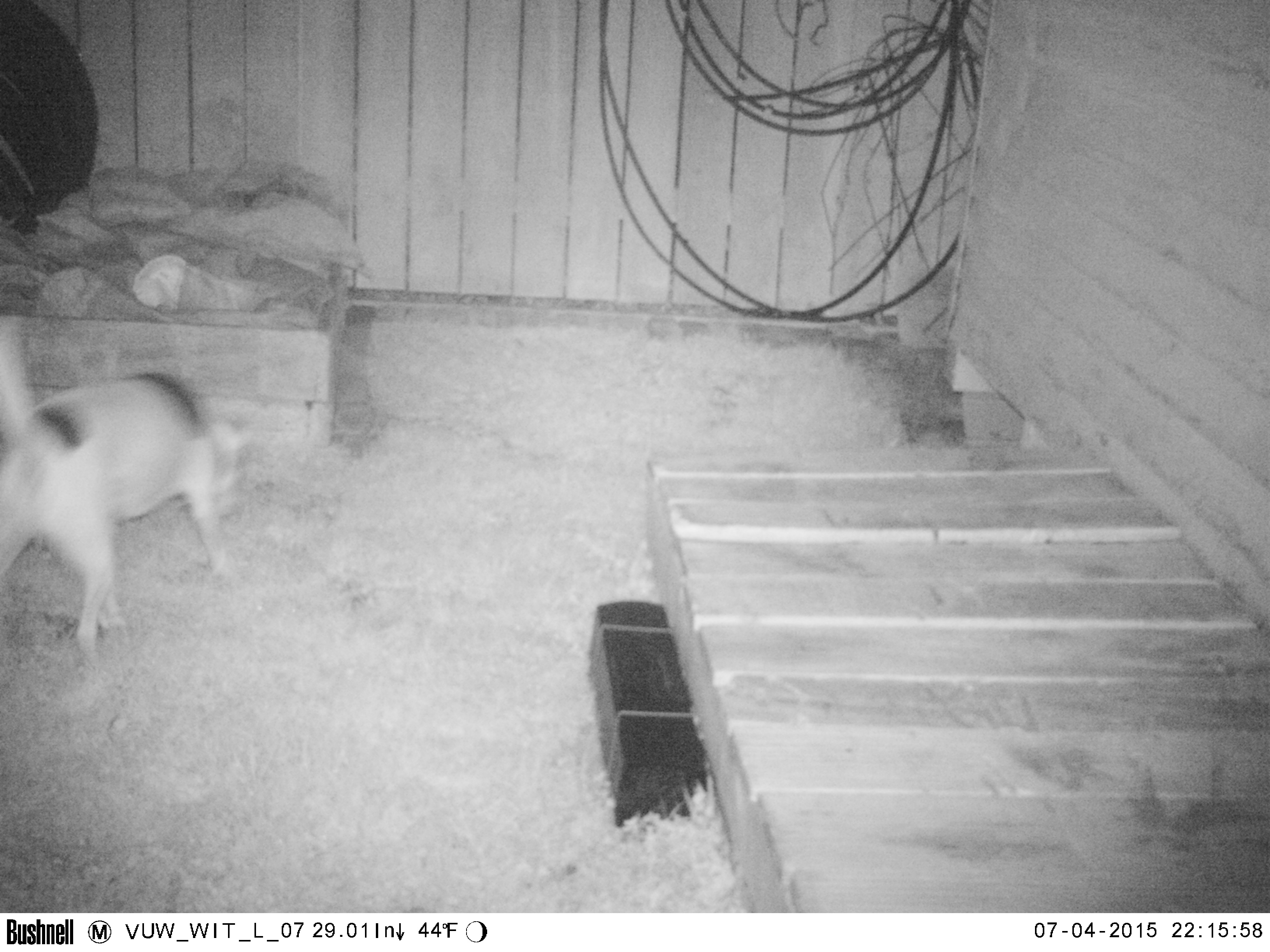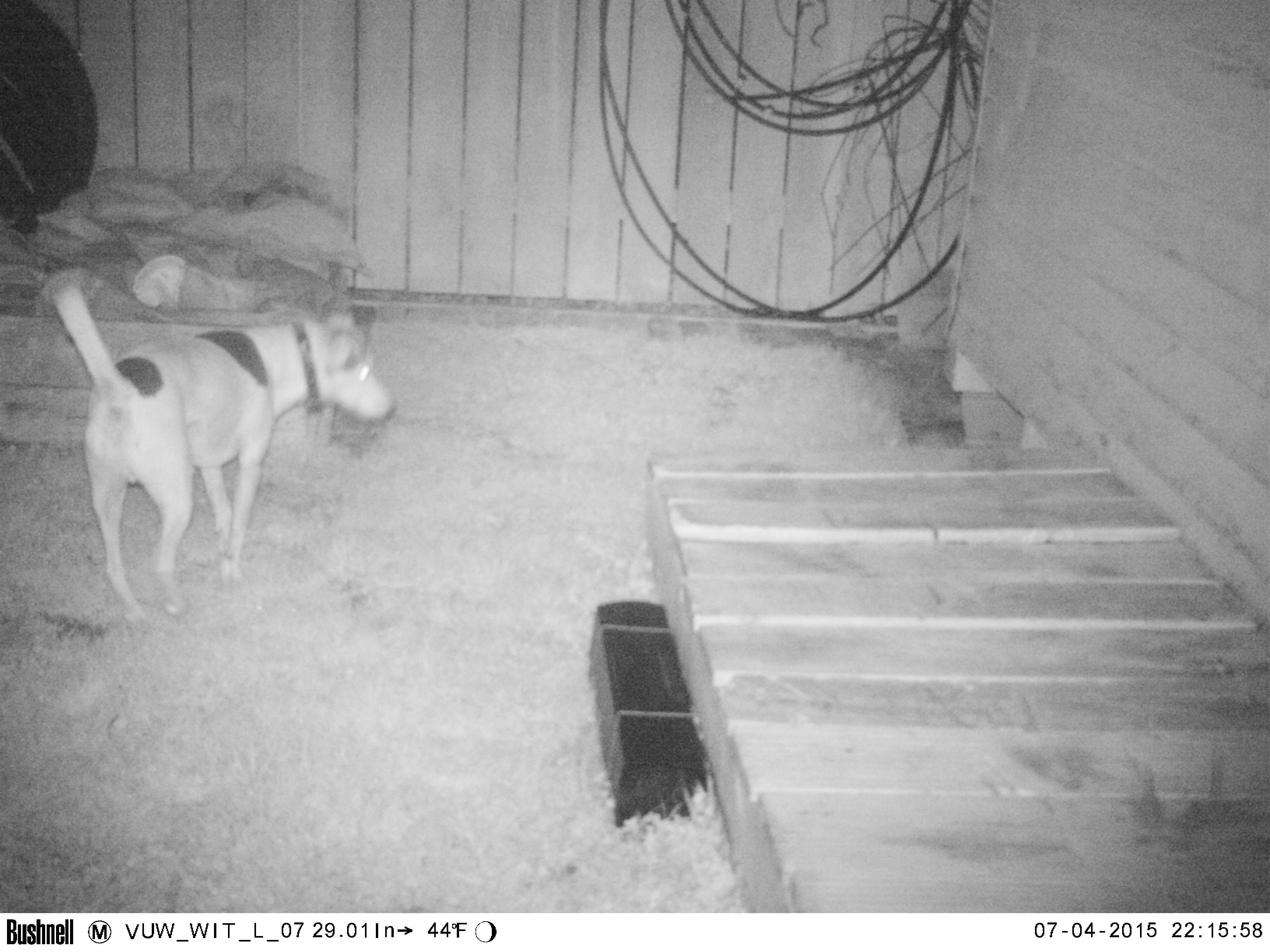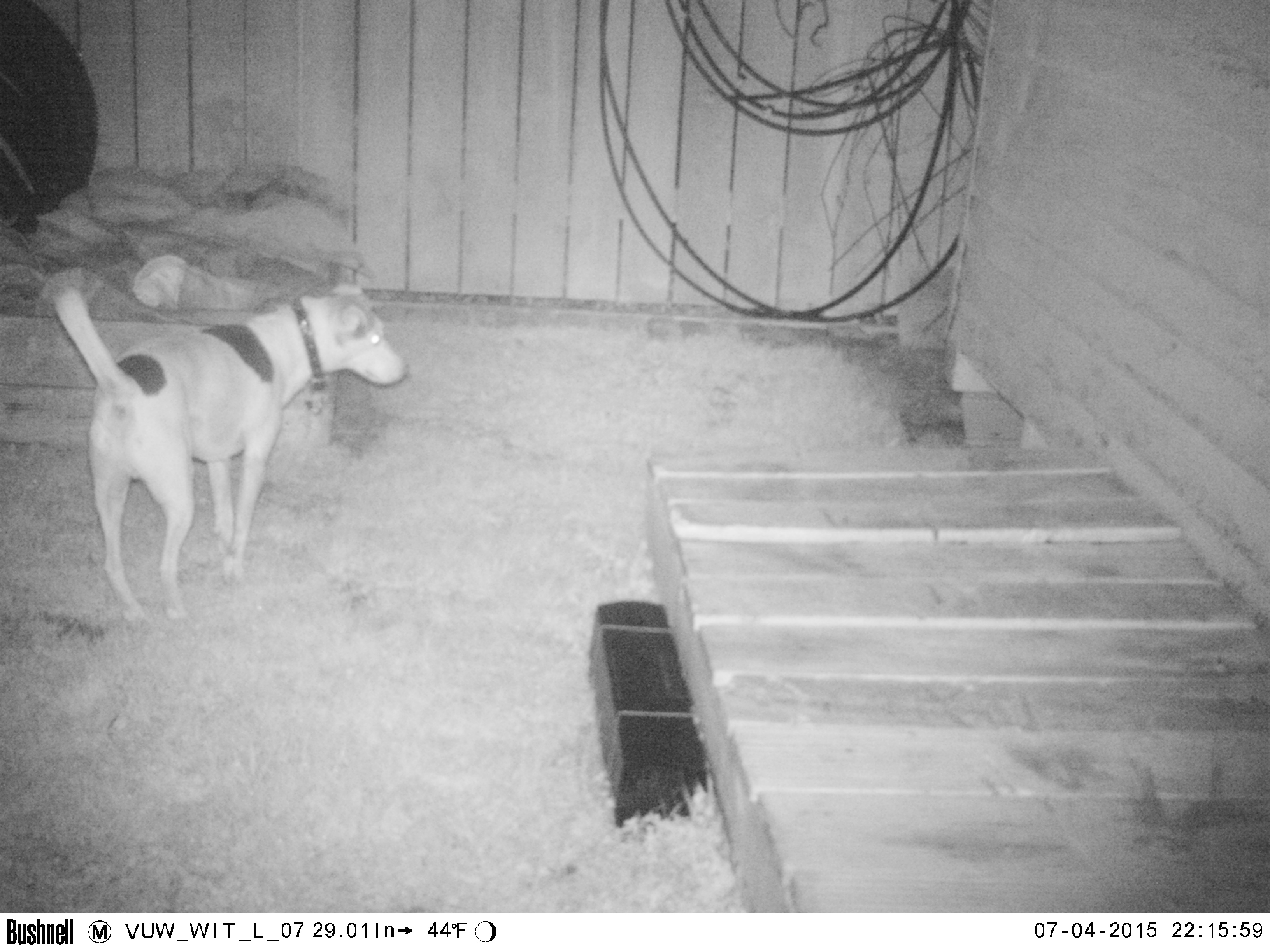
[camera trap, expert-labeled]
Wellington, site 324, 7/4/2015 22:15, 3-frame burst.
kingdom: Animalia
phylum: Chordata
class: Mammalia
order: Carnivora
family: Canidae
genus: Canis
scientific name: Canis familiaris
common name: dog